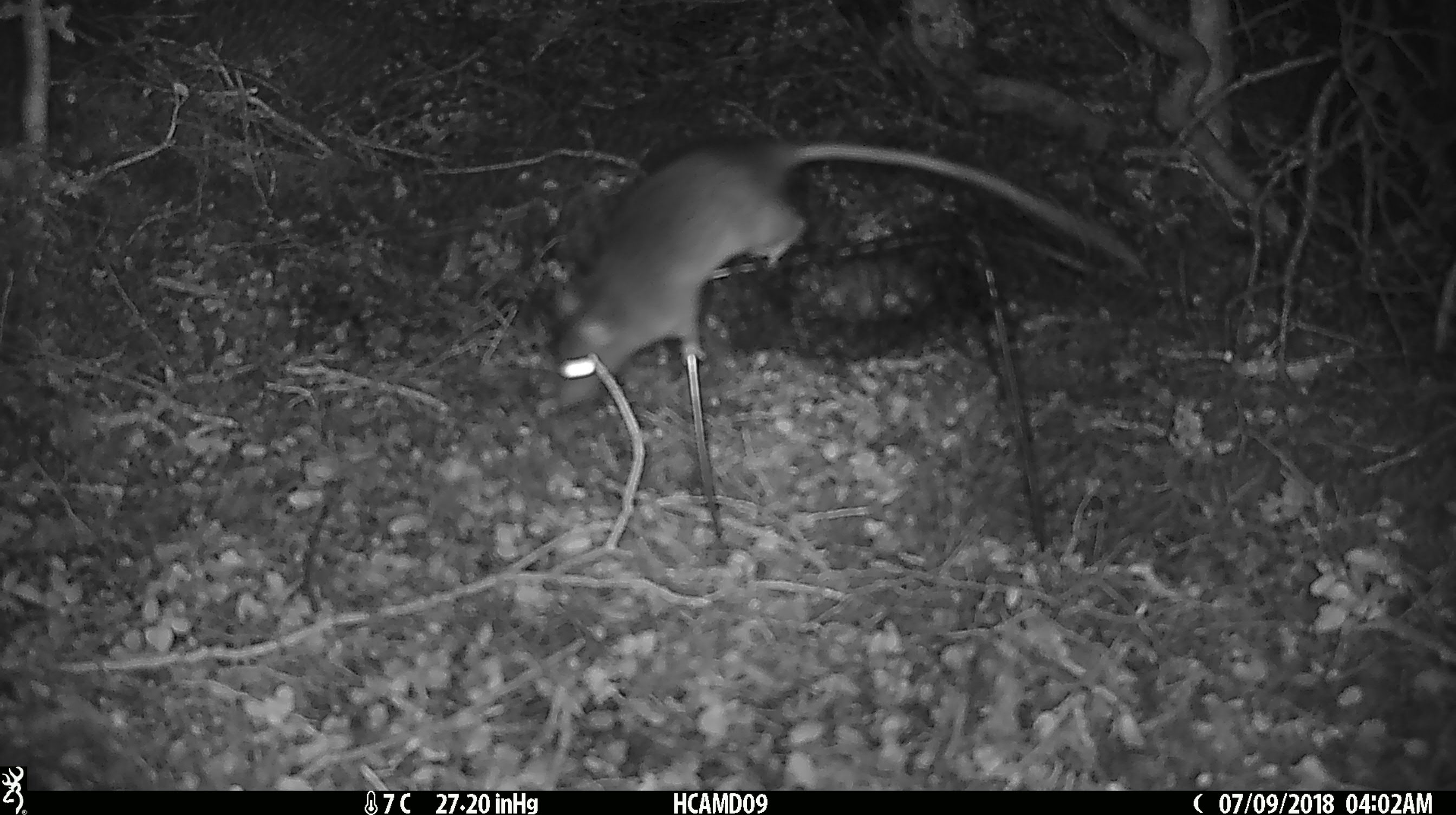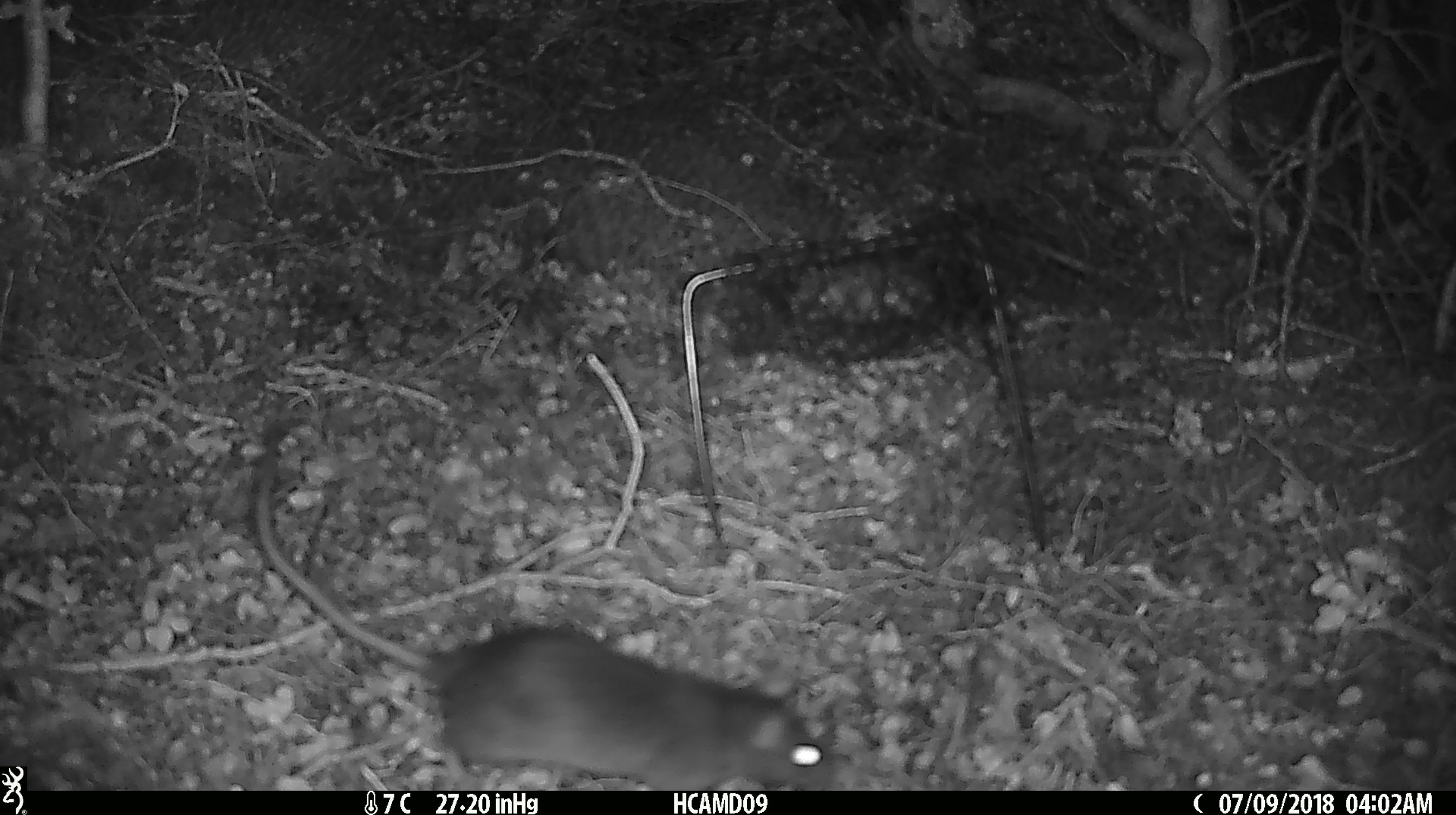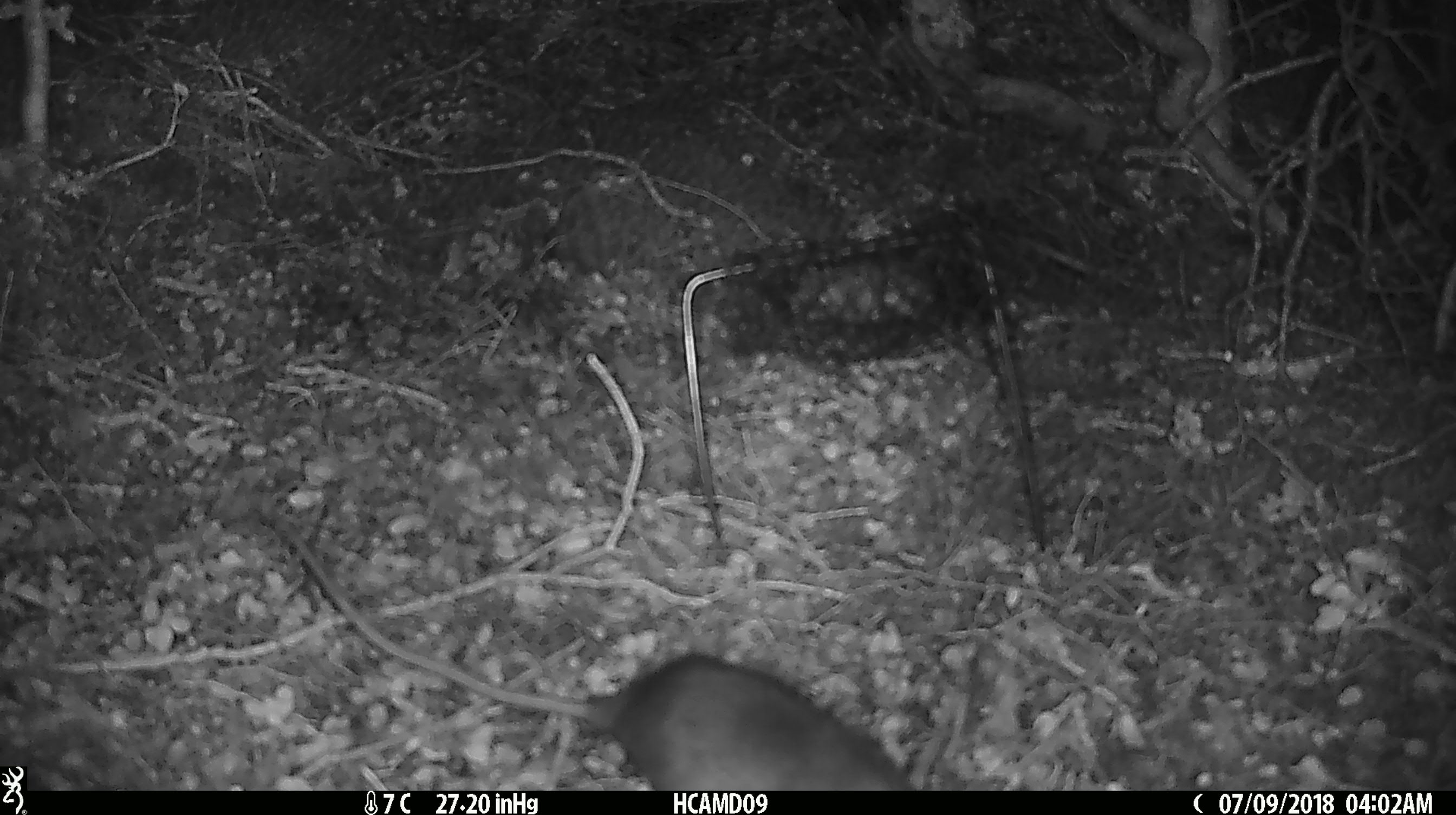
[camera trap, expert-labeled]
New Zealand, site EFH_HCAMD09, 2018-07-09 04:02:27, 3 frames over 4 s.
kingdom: Animalia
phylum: Chordata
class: Mammalia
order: Rodentia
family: Muridae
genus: Rattus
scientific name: Rattus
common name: rat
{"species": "rat (Rattus)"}